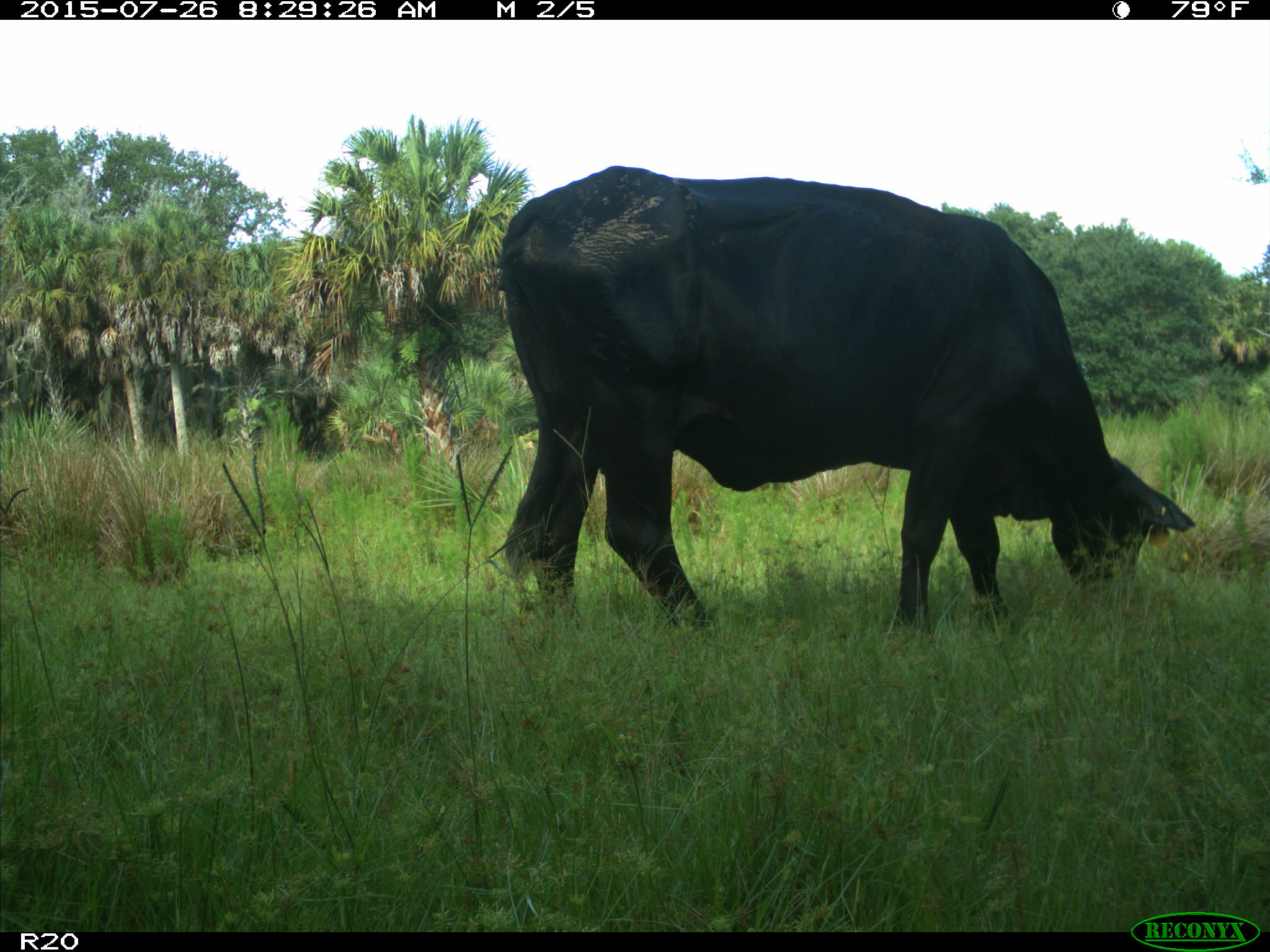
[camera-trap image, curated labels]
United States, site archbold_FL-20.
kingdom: Animalia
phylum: Chordata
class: Mammalia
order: Artiodactyla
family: Bovidae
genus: Bos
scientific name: Bos taurus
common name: domestic cow